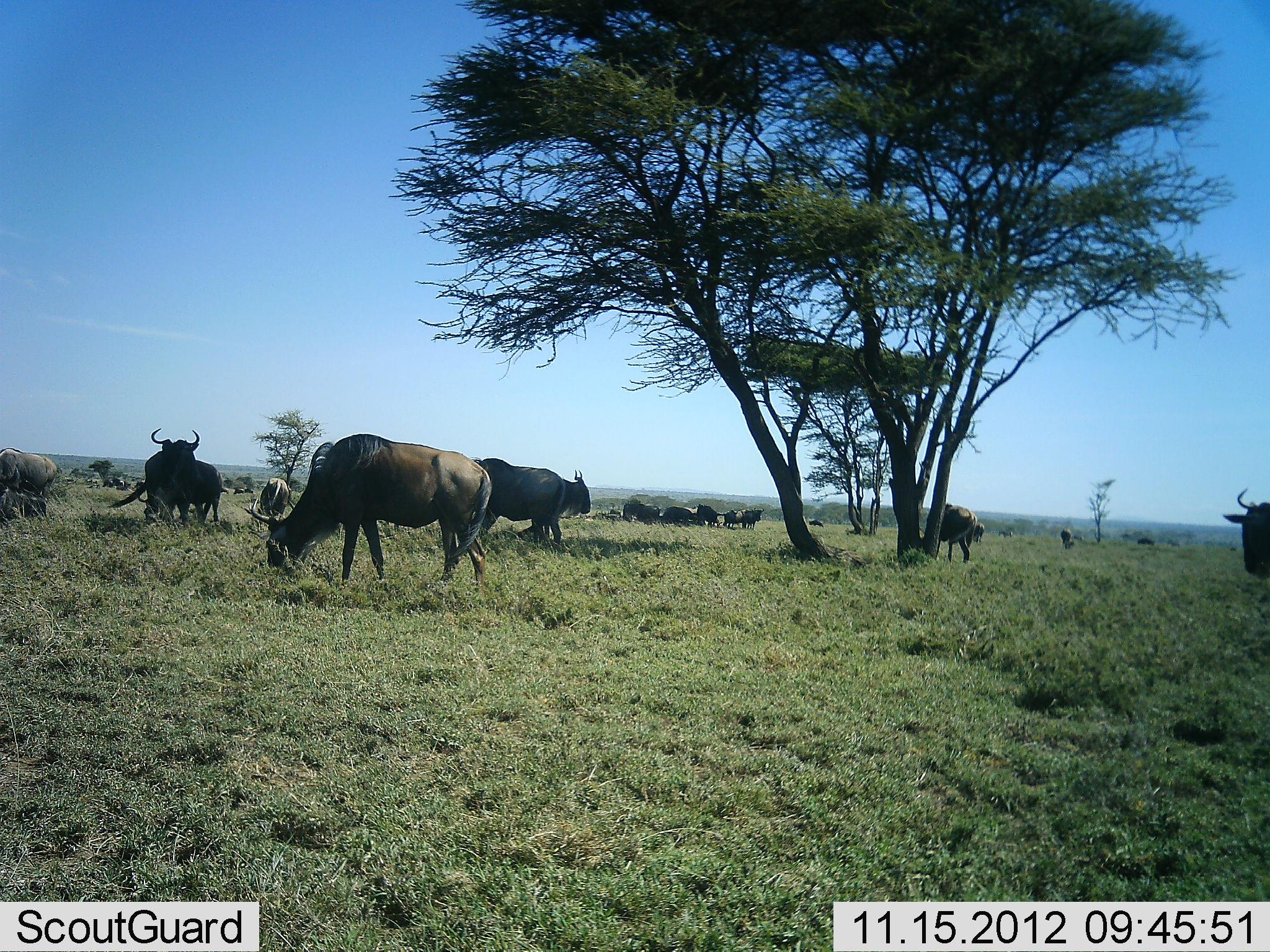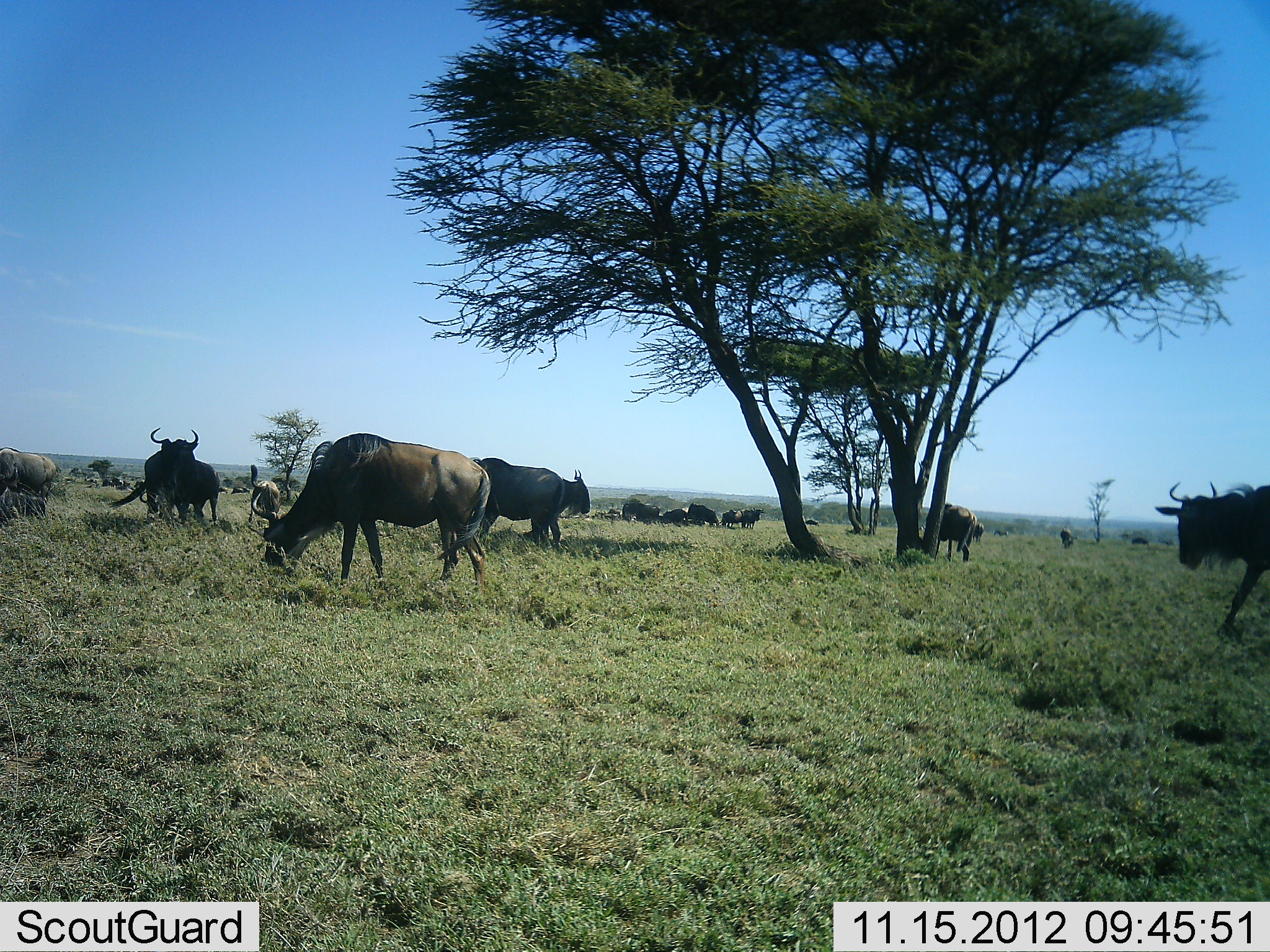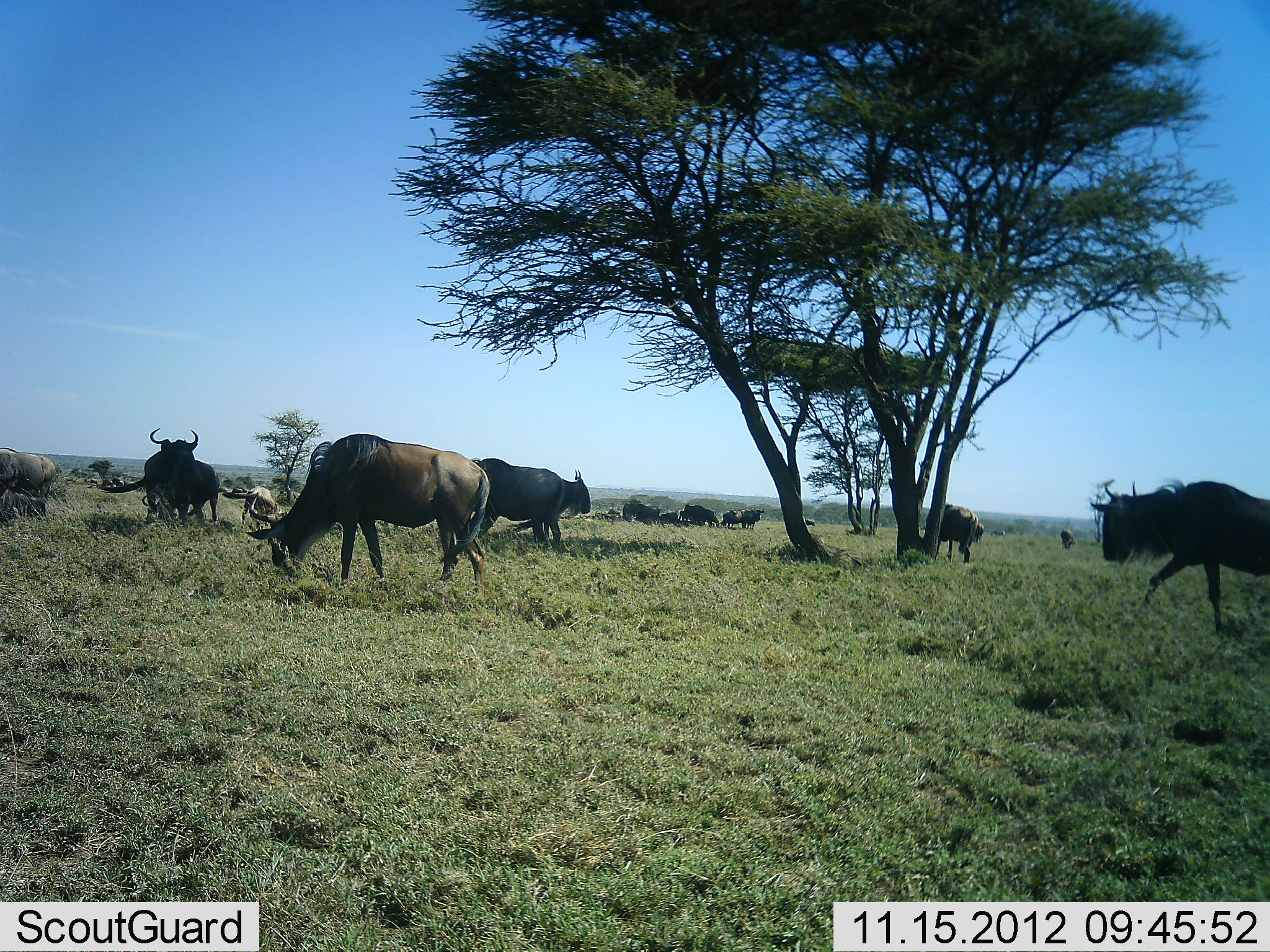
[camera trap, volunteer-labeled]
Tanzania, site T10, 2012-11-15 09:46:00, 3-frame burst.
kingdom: Animalia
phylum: Chordata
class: Mammalia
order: Artiodactyla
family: Bovidae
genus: Connochaetes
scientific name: Connochaetes taurinus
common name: blue wildebeest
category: wildebeest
Wildebeest (blue wildebeest) (Connochaetes taurinus), count 11-50. Behavior (volunteer vote fractions): standing 80%, resting 20%, moving 60%, interacting 10%. Young present (vote fraction): 0%. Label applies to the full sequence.